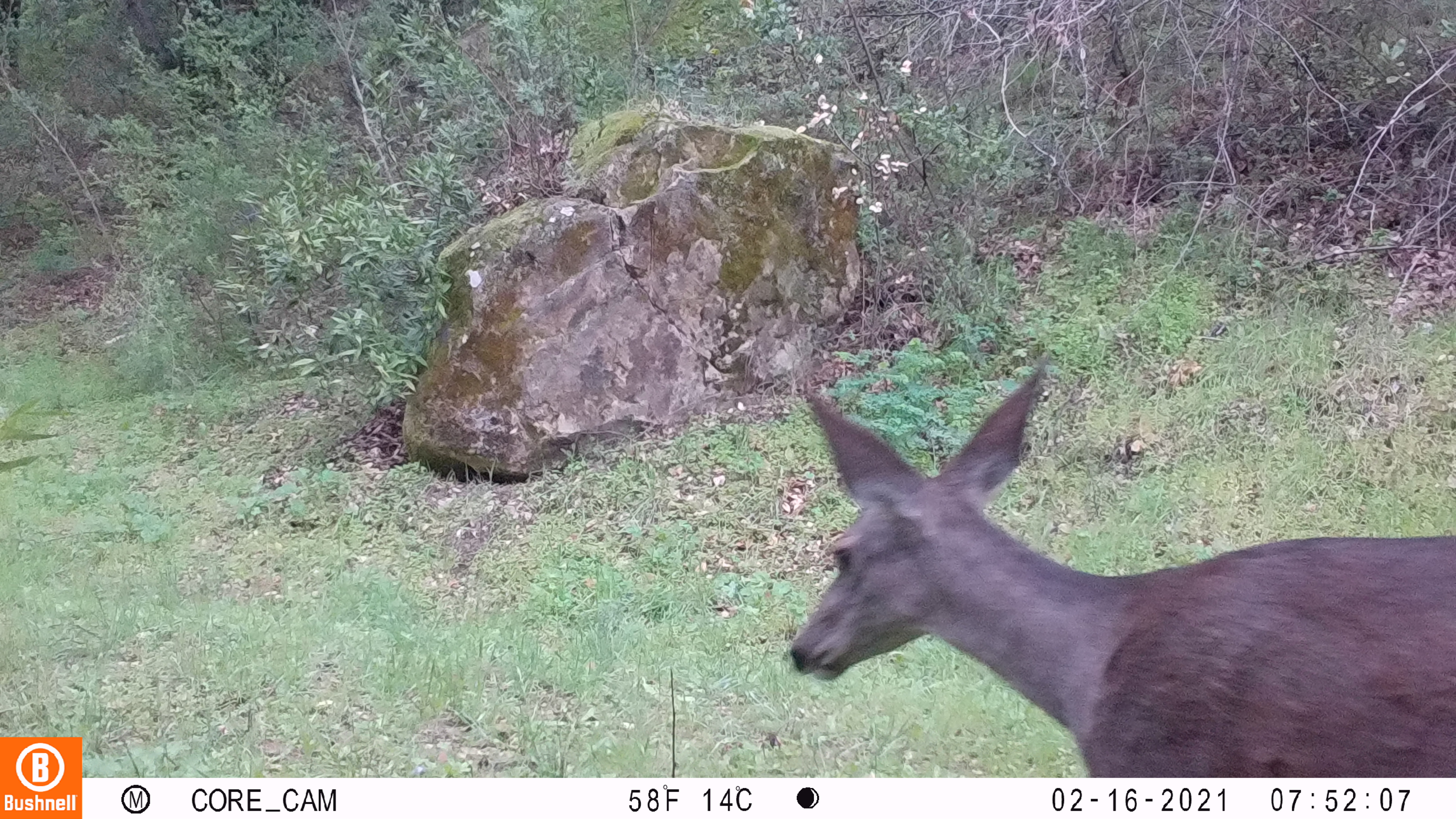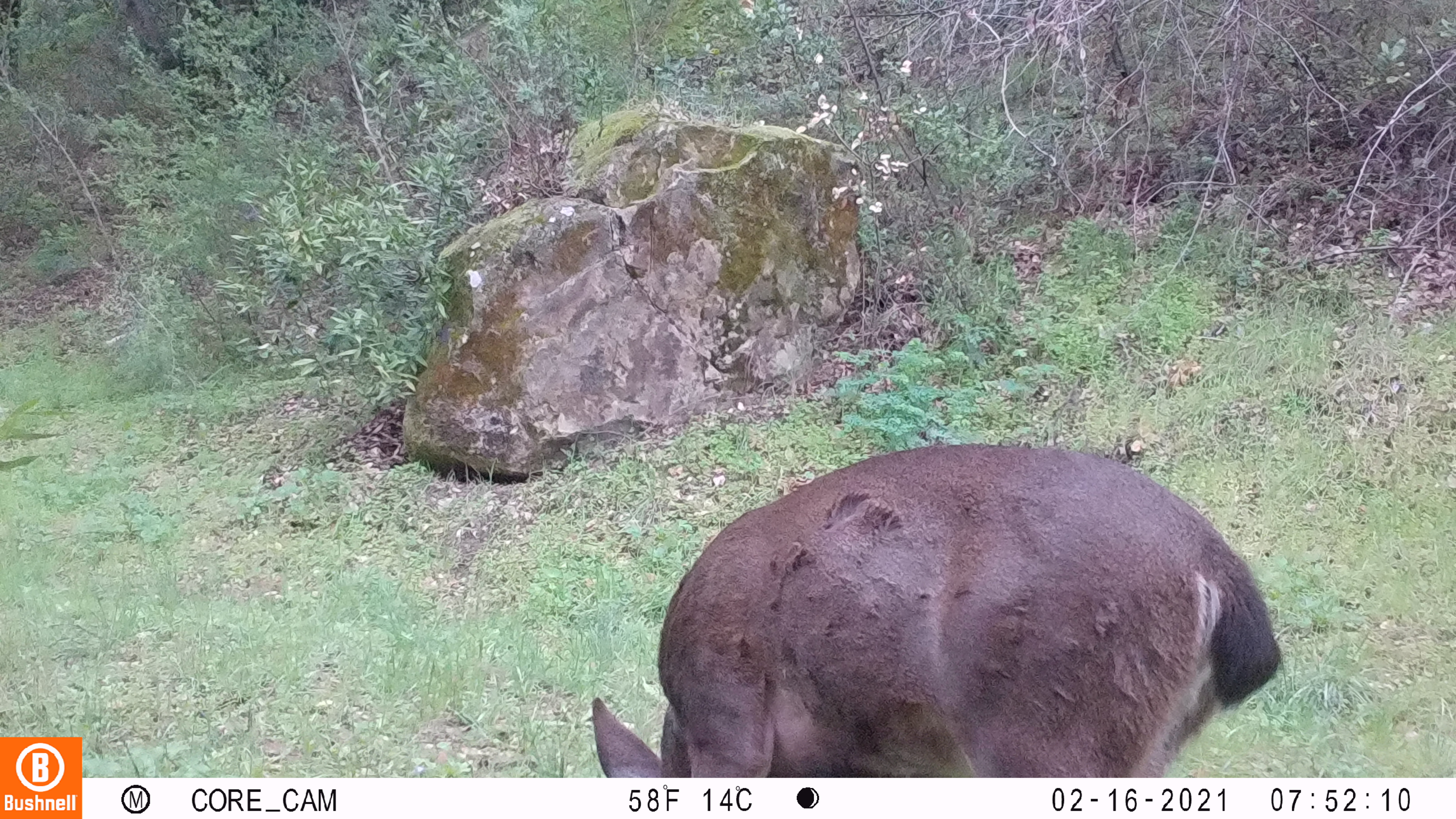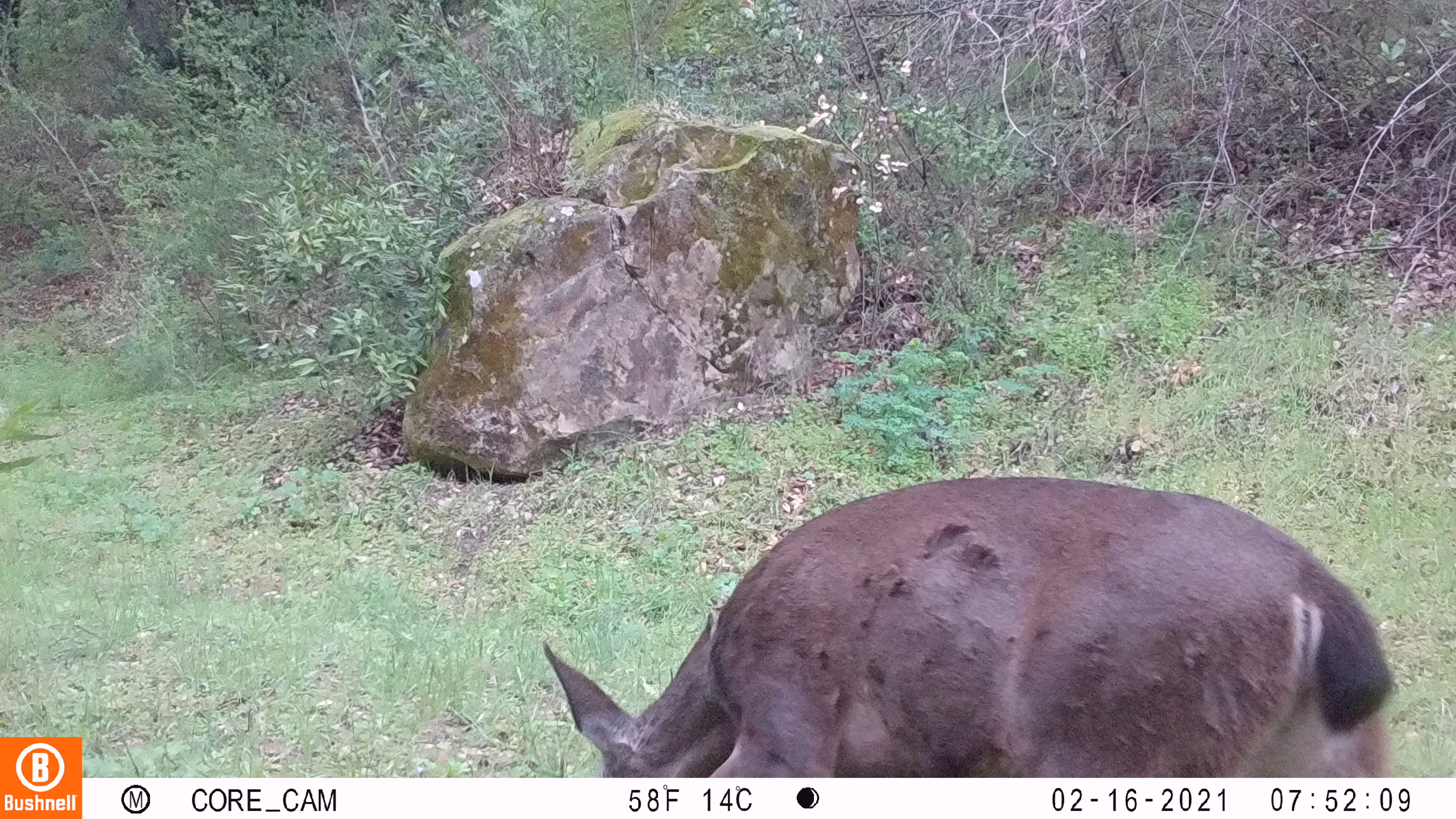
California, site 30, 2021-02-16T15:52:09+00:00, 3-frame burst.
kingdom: Animalia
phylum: Chordata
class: Mammalia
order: Artiodactyla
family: Cervidae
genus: Odocoileus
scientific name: Odocoileus hemionus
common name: mule deer